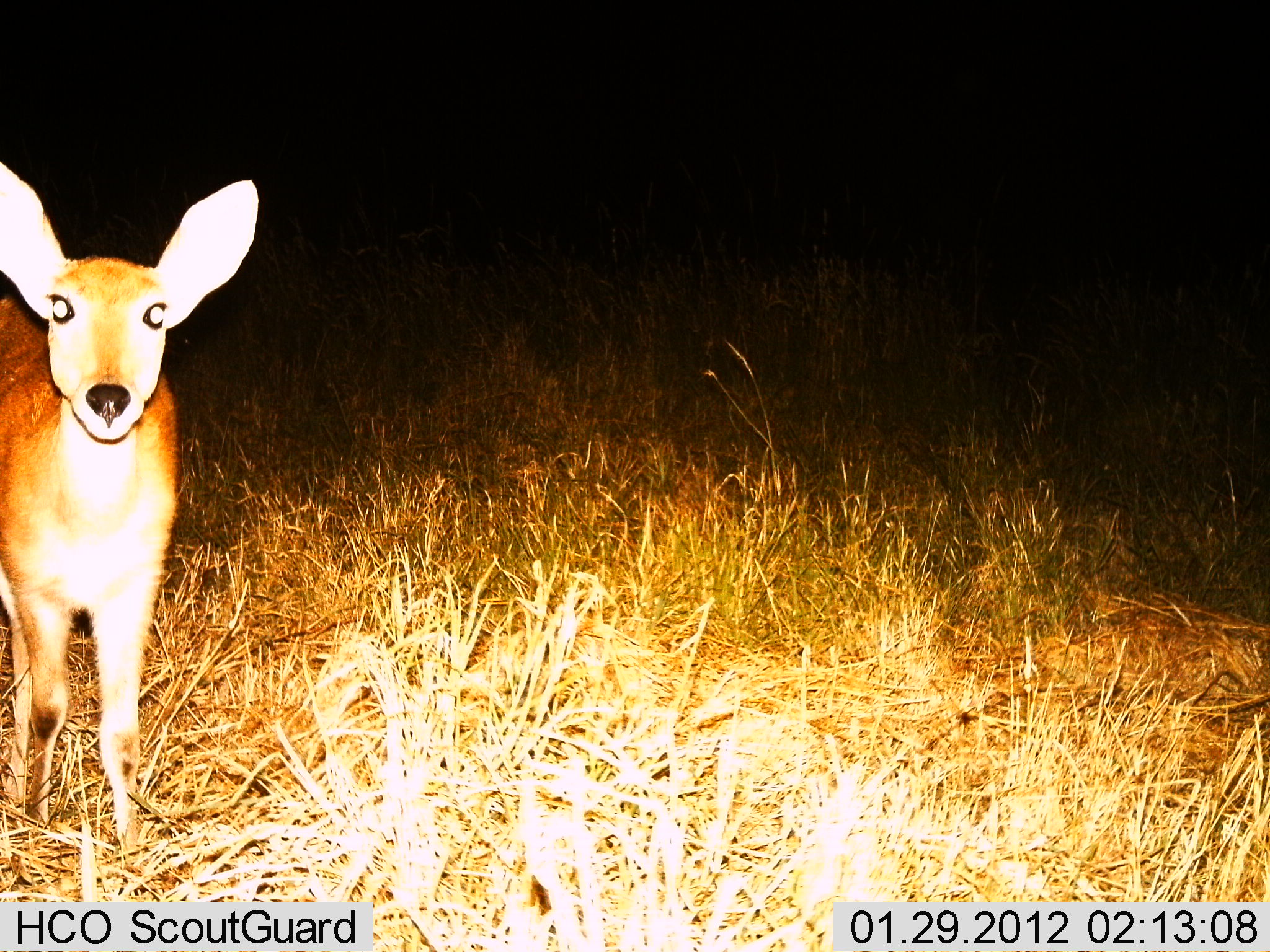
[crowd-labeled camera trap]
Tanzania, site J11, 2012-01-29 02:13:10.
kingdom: Animalia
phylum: Chordata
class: Mammalia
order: Artiodactyla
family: Bovidae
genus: Redunca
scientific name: Redunca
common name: reedbuck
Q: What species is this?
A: Reedbuck (Redunca).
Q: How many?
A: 1.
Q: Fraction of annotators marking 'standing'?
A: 100%.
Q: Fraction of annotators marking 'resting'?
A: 0%.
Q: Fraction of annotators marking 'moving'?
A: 0%.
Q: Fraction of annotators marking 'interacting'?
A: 0%.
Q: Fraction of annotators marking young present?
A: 5%.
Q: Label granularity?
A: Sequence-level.